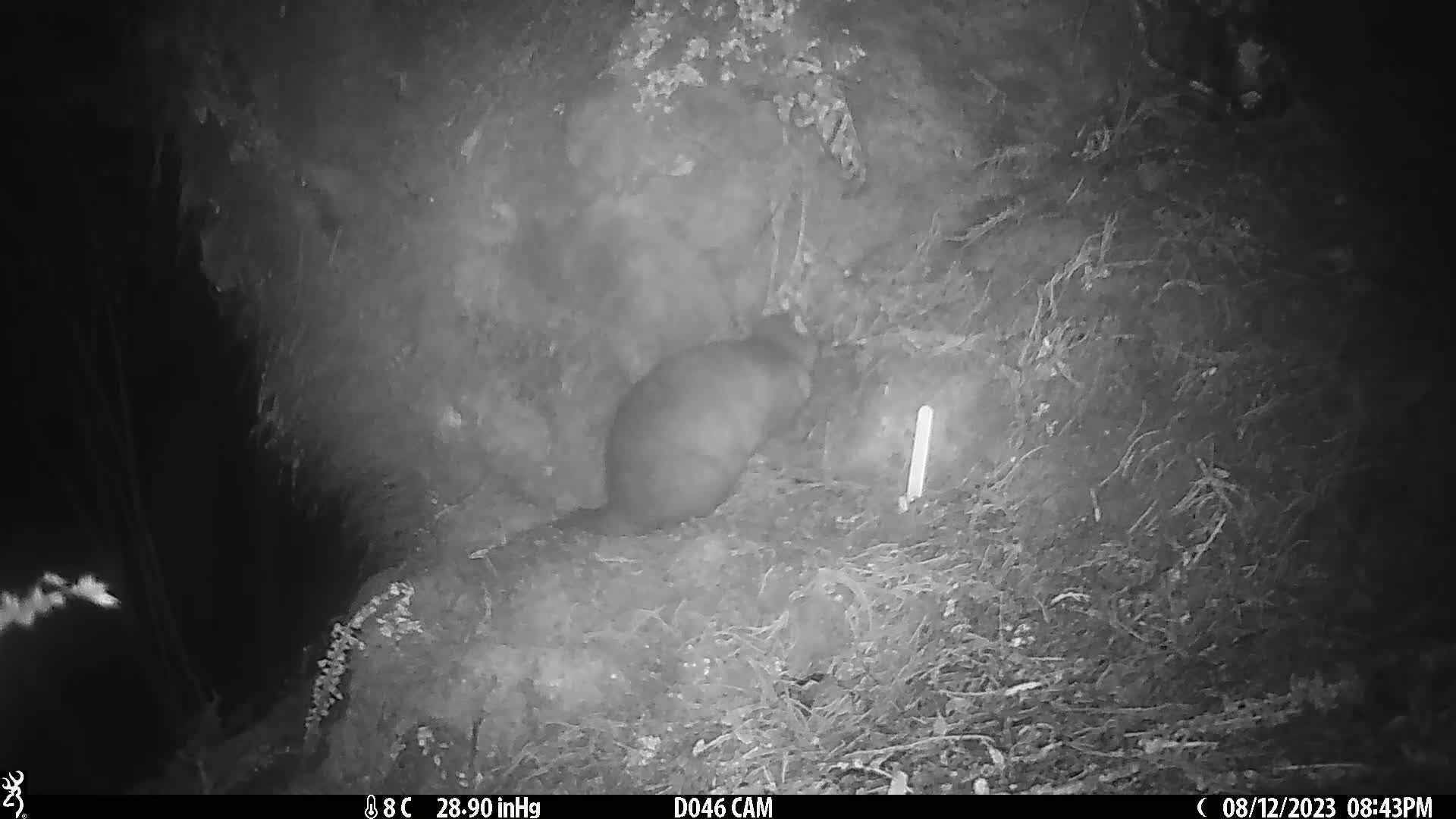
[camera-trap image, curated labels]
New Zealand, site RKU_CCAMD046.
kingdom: Animalia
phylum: Chordata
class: Mammalia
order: Diprotodontia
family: Phalangeridae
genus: Trichosurus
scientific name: Trichosurus vulpecula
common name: common brushtail possum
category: possum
Possum (common brushtail possum) (Trichosurus vulpecula).